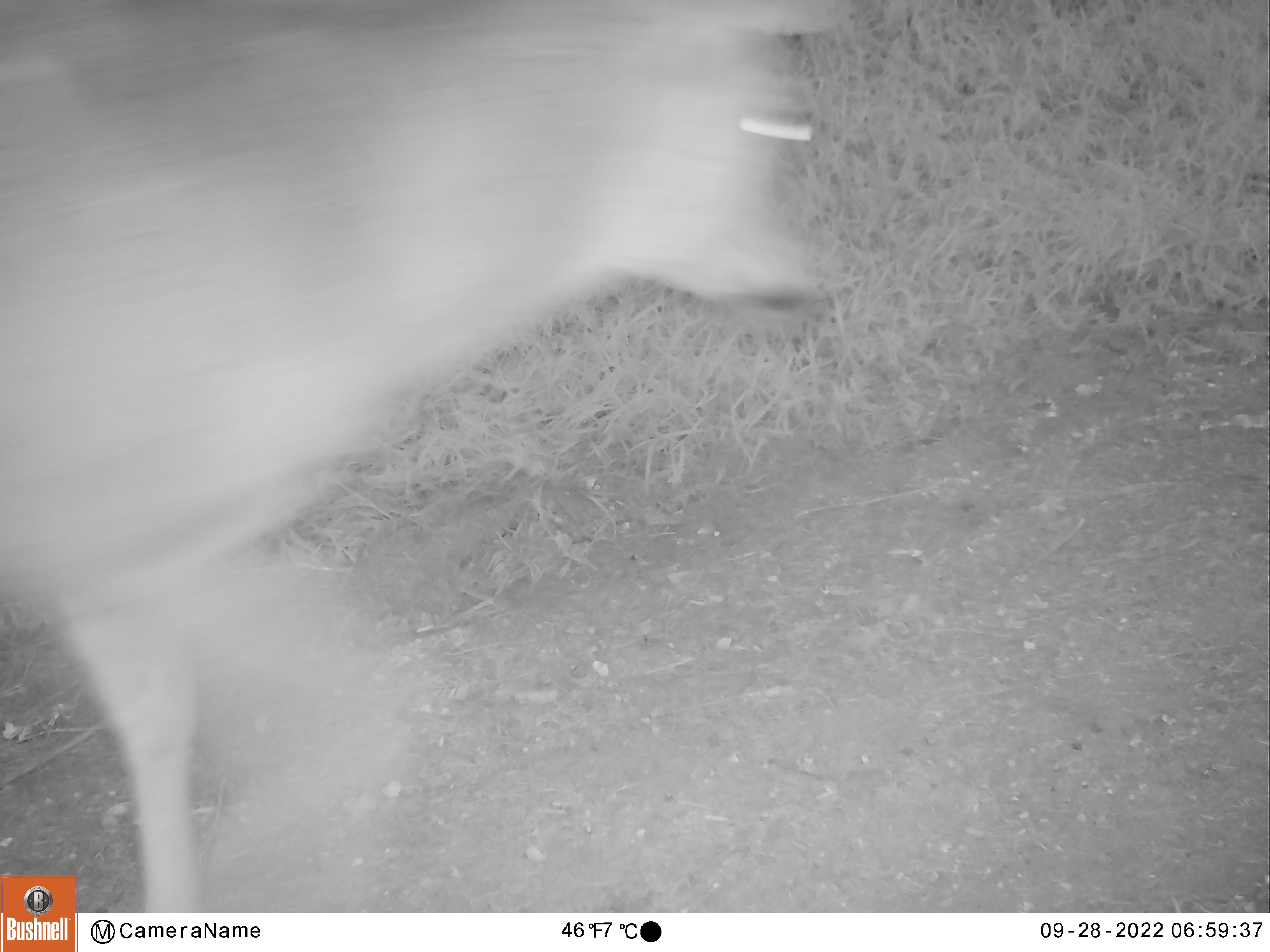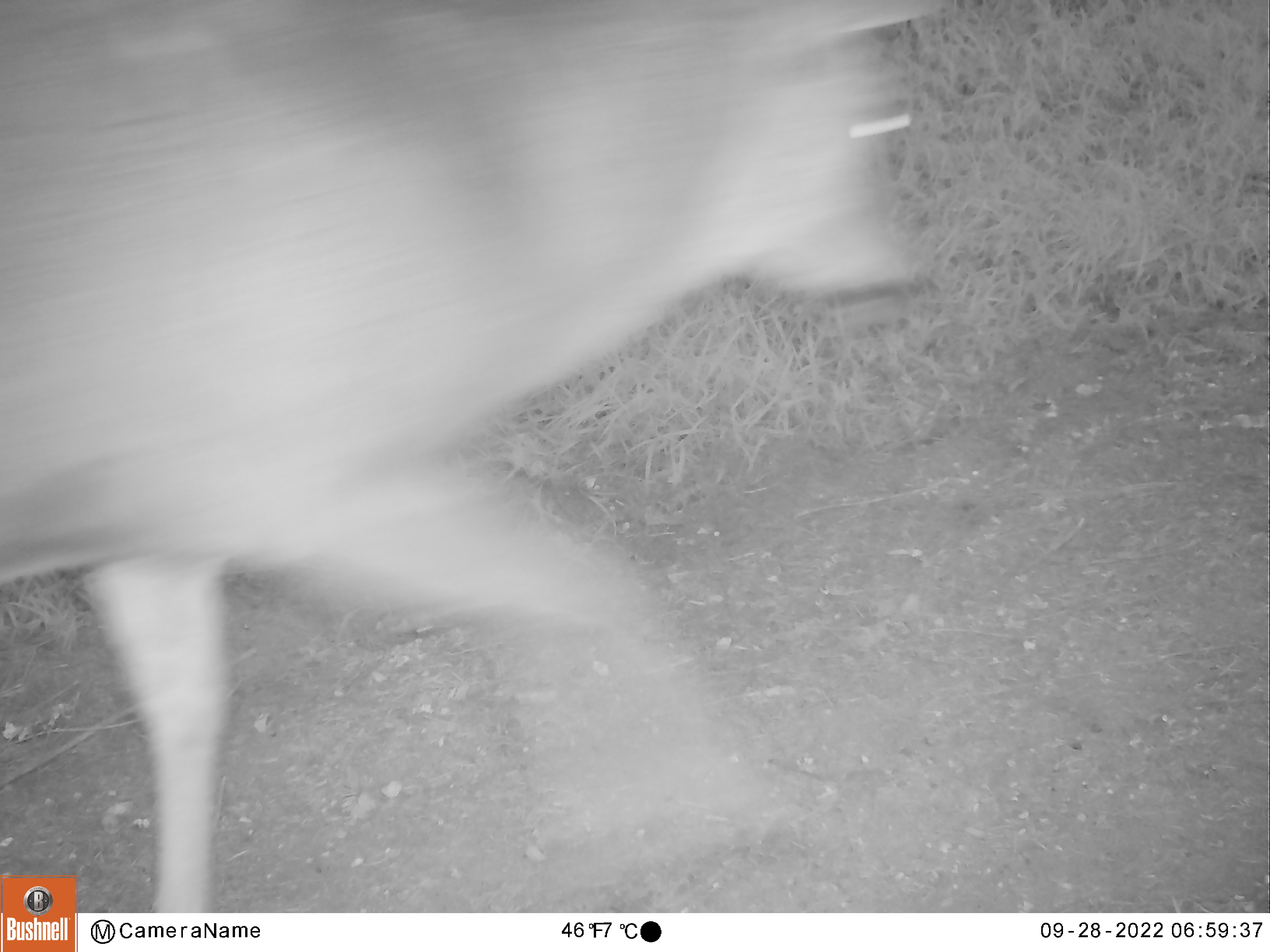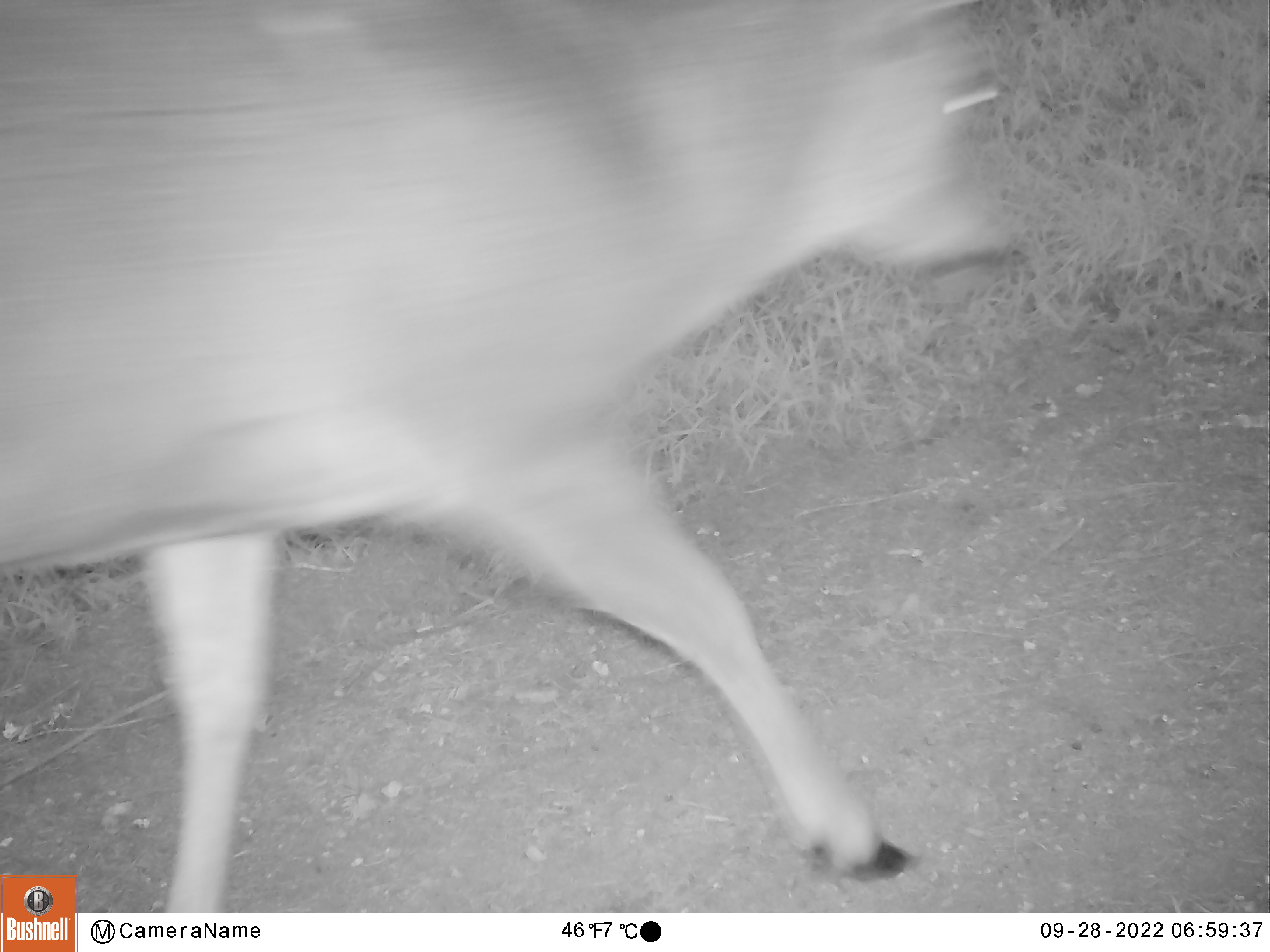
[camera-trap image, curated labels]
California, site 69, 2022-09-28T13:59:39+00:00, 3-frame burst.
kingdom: Animalia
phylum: Chordata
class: Mammalia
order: Artiodactyla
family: Cervidae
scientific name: Cervidae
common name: elk or deer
Elk or deer (Cervidae).